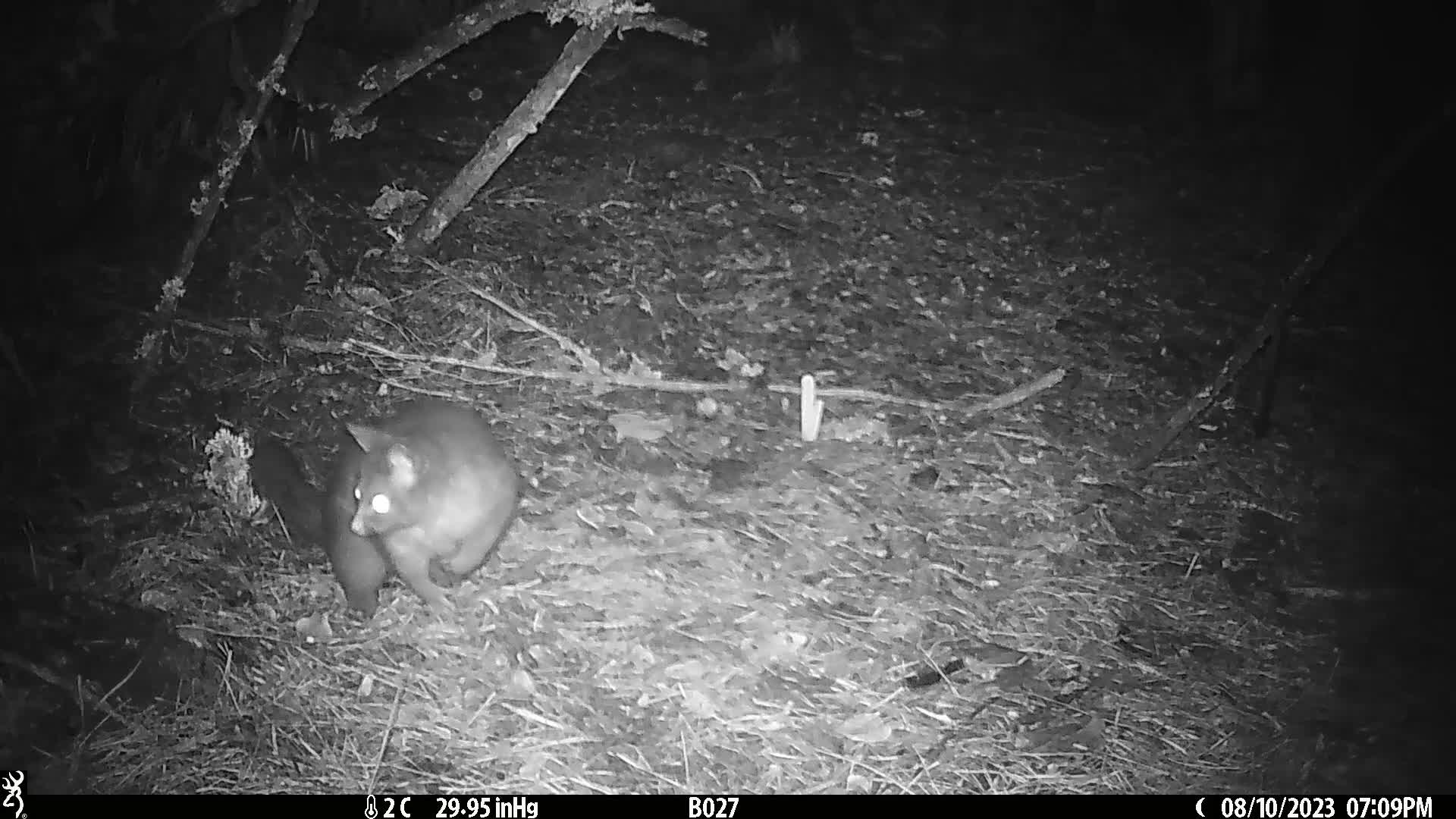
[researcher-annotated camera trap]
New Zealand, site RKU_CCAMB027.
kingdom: Animalia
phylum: Chordata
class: Mammalia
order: Diprotodontia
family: Phalangeridae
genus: Trichosurus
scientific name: Trichosurus vulpecula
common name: common brushtail possum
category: possum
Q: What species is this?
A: Possum (common brushtail possum) (Trichosurus vulpecula).